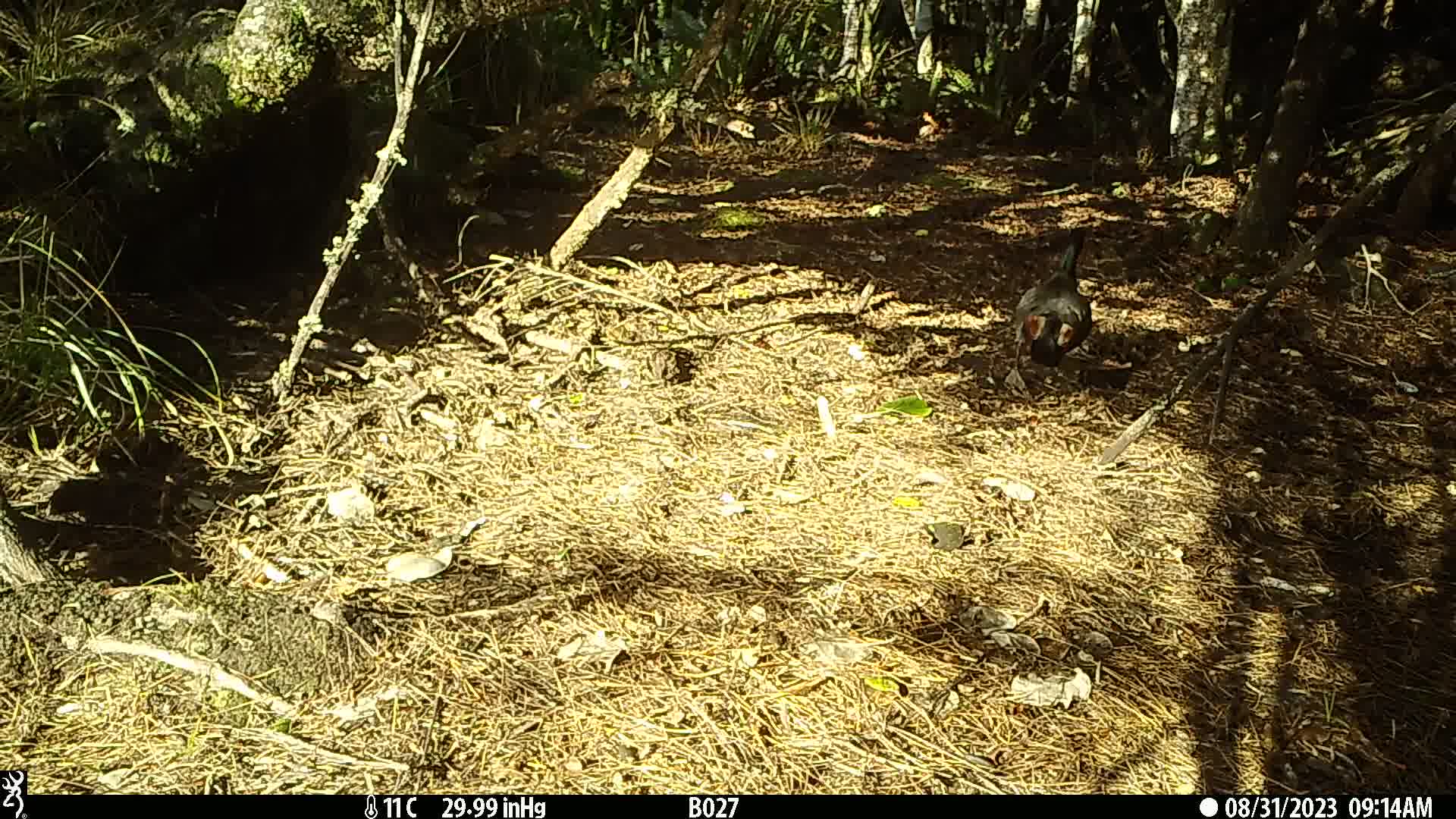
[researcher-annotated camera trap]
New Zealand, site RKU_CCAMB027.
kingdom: Animalia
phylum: Chordata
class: Aves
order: Anseriformes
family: Anatidae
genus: Tadorna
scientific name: Tadorna variegata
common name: paradise shelduck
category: paradise duck